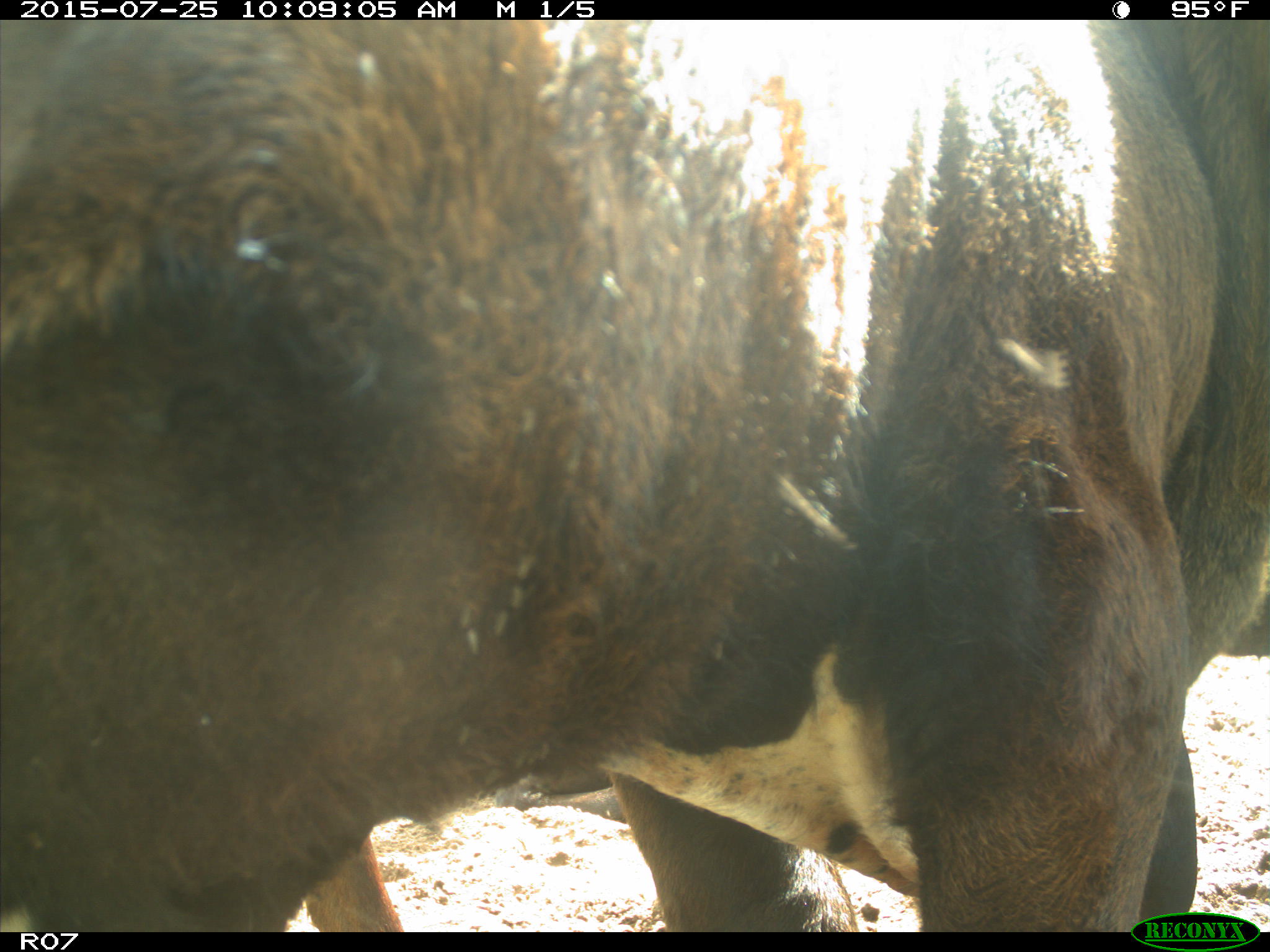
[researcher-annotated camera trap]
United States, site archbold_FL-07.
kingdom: Animalia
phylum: Chordata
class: Mammalia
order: Artiodactyla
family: Bovidae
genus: Bos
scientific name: Bos taurus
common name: domestic cow